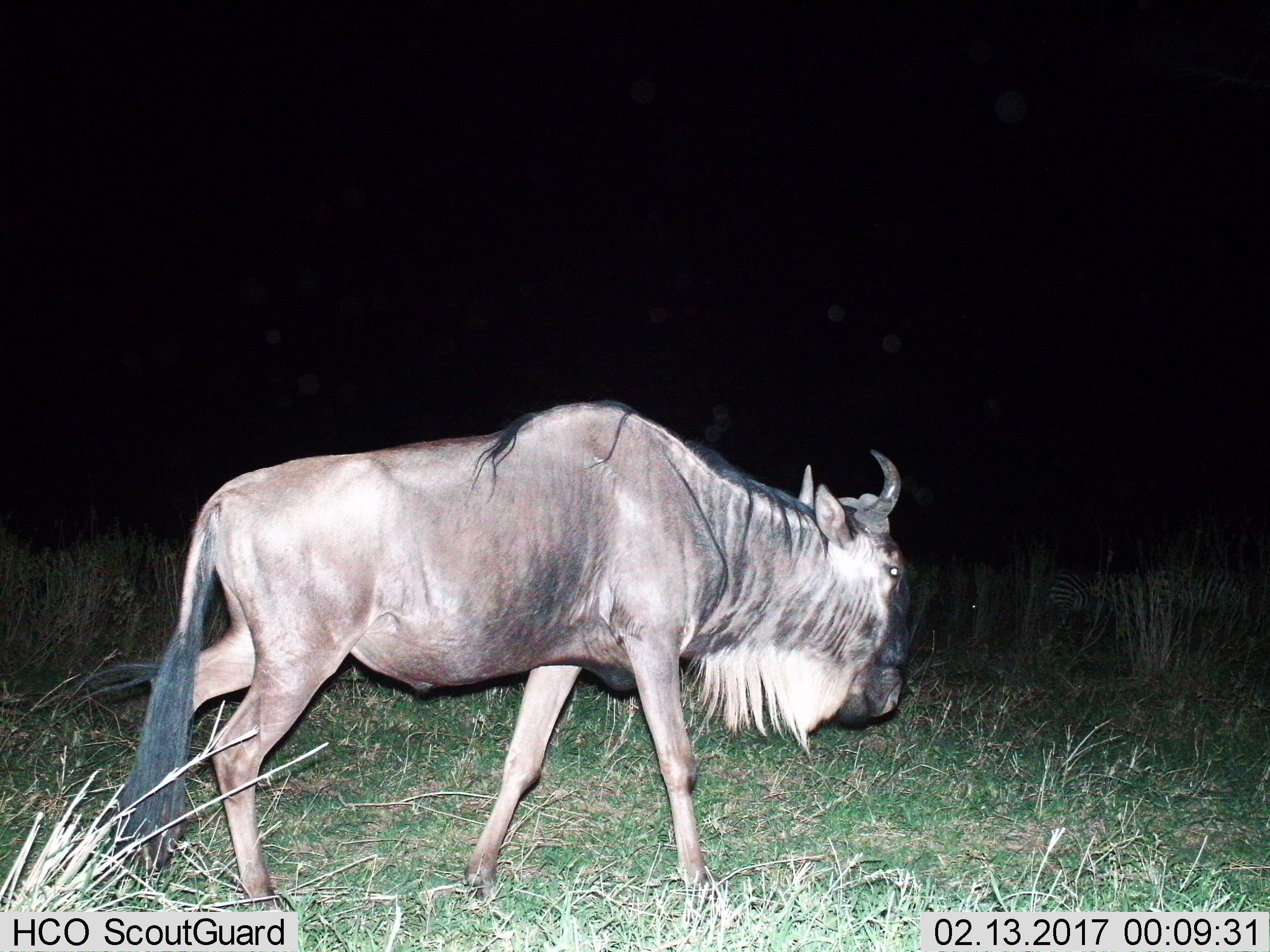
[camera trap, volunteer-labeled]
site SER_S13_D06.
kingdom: Animalia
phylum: Chordata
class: Mammalia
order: Artiodactyla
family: Bovidae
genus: Connochaetes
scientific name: Connochaetes taurinus taurinus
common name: blue wildebeest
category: wildebeestblue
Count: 1.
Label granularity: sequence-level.